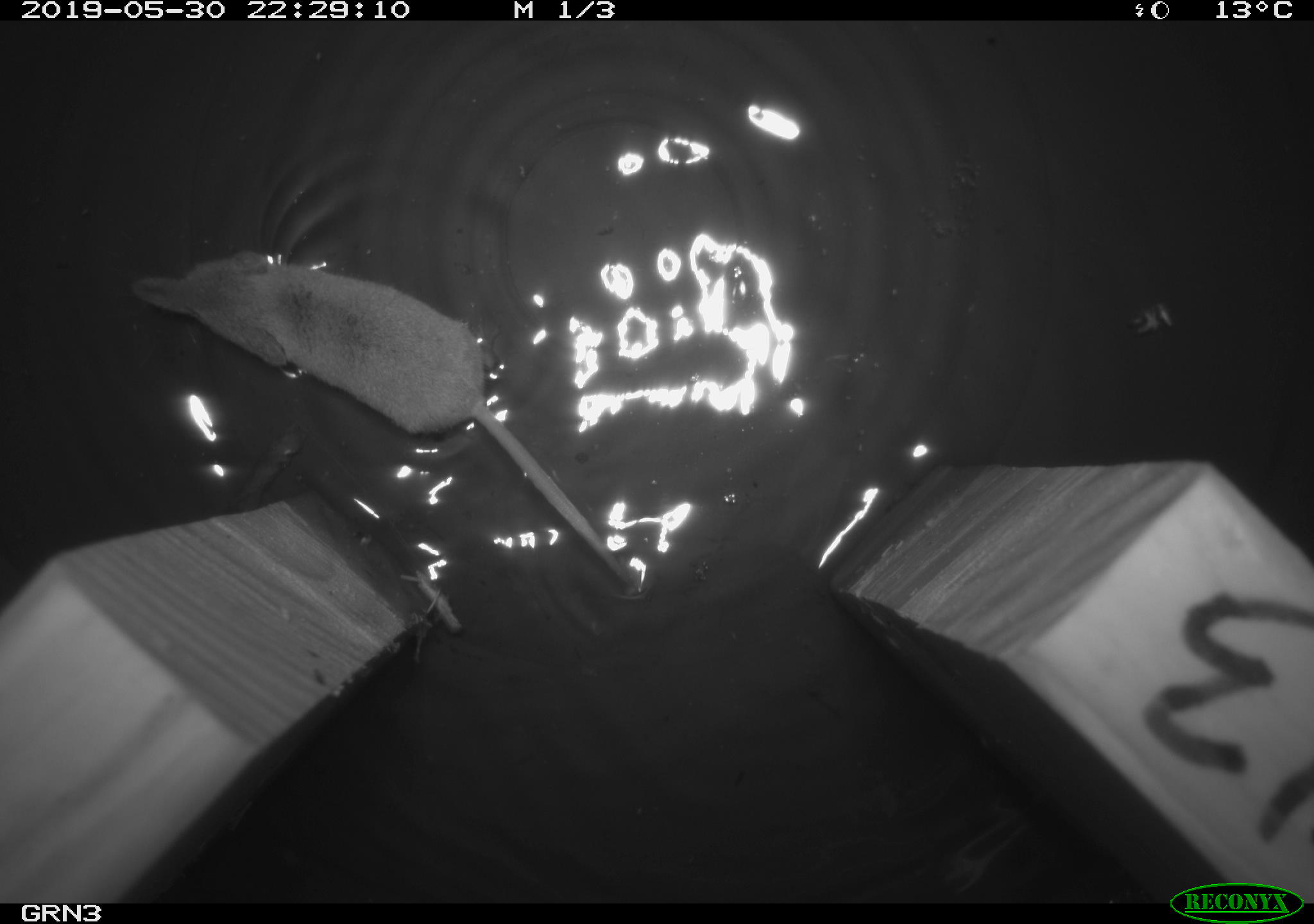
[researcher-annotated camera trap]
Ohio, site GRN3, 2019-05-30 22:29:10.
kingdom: Animalia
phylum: Chordata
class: Mammalia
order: Eulipotyphla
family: Soricidae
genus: Sorex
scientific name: Sorex cinereus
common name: masked shrew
Masked shrew (Sorex cinereus).